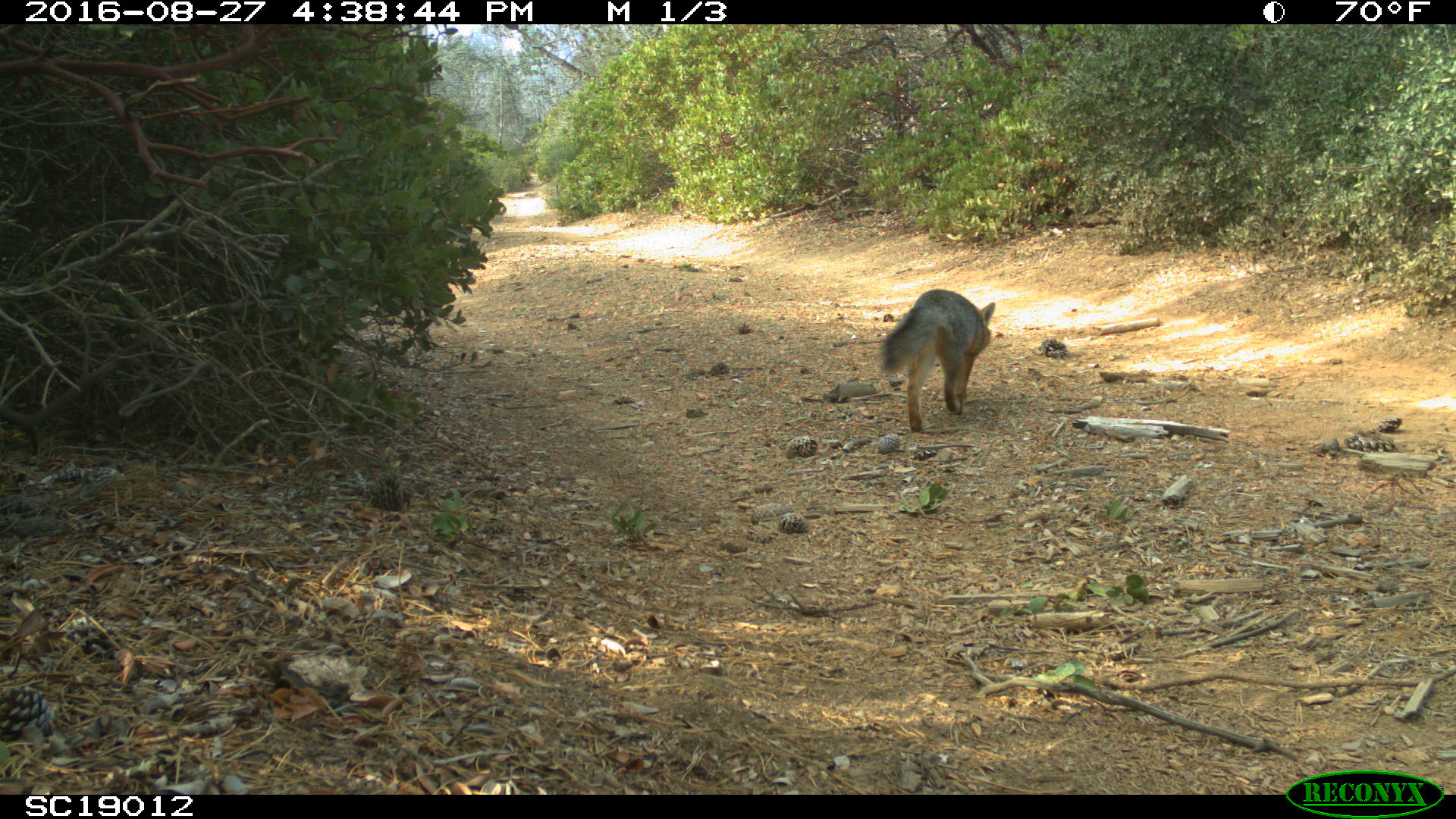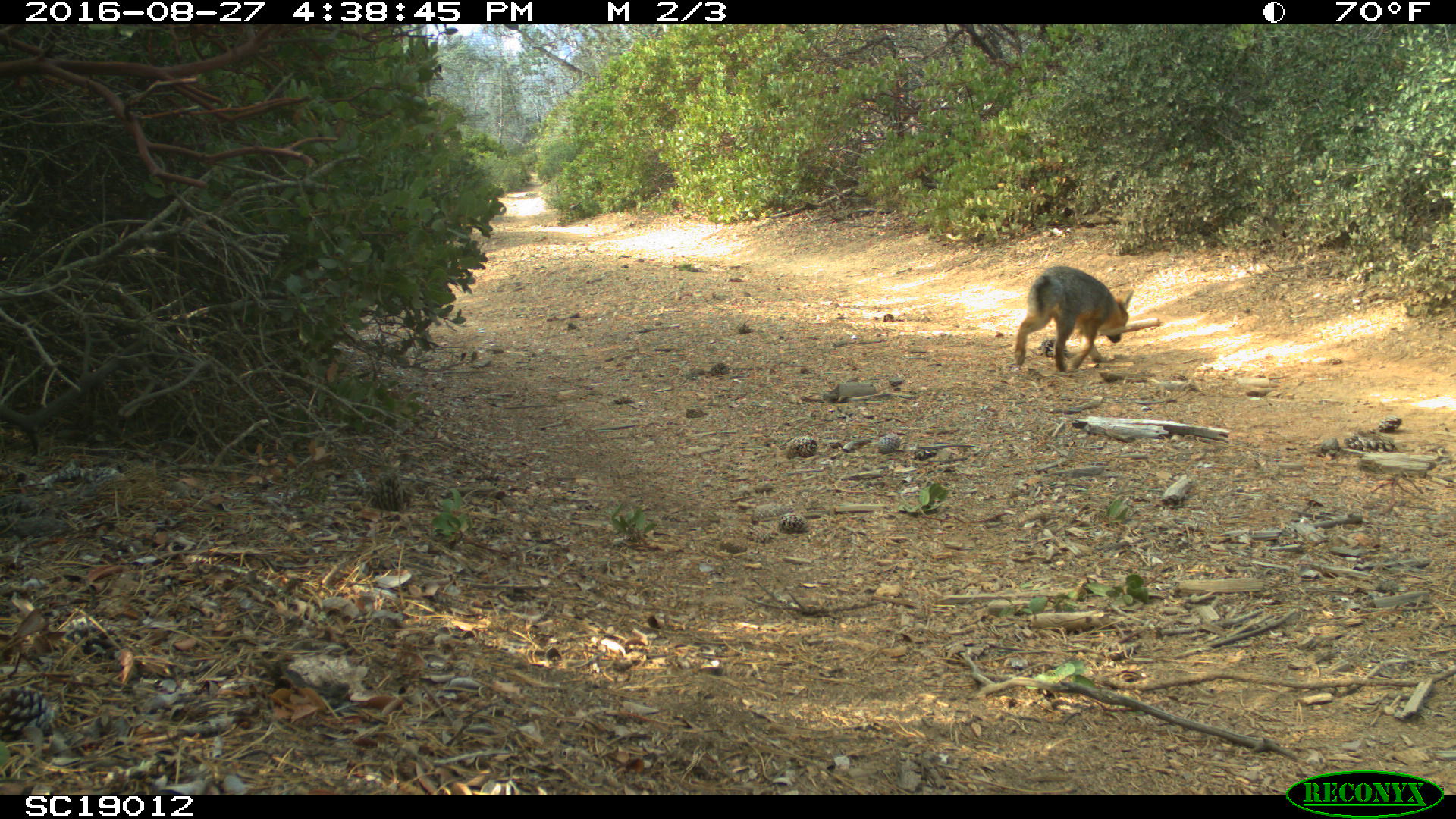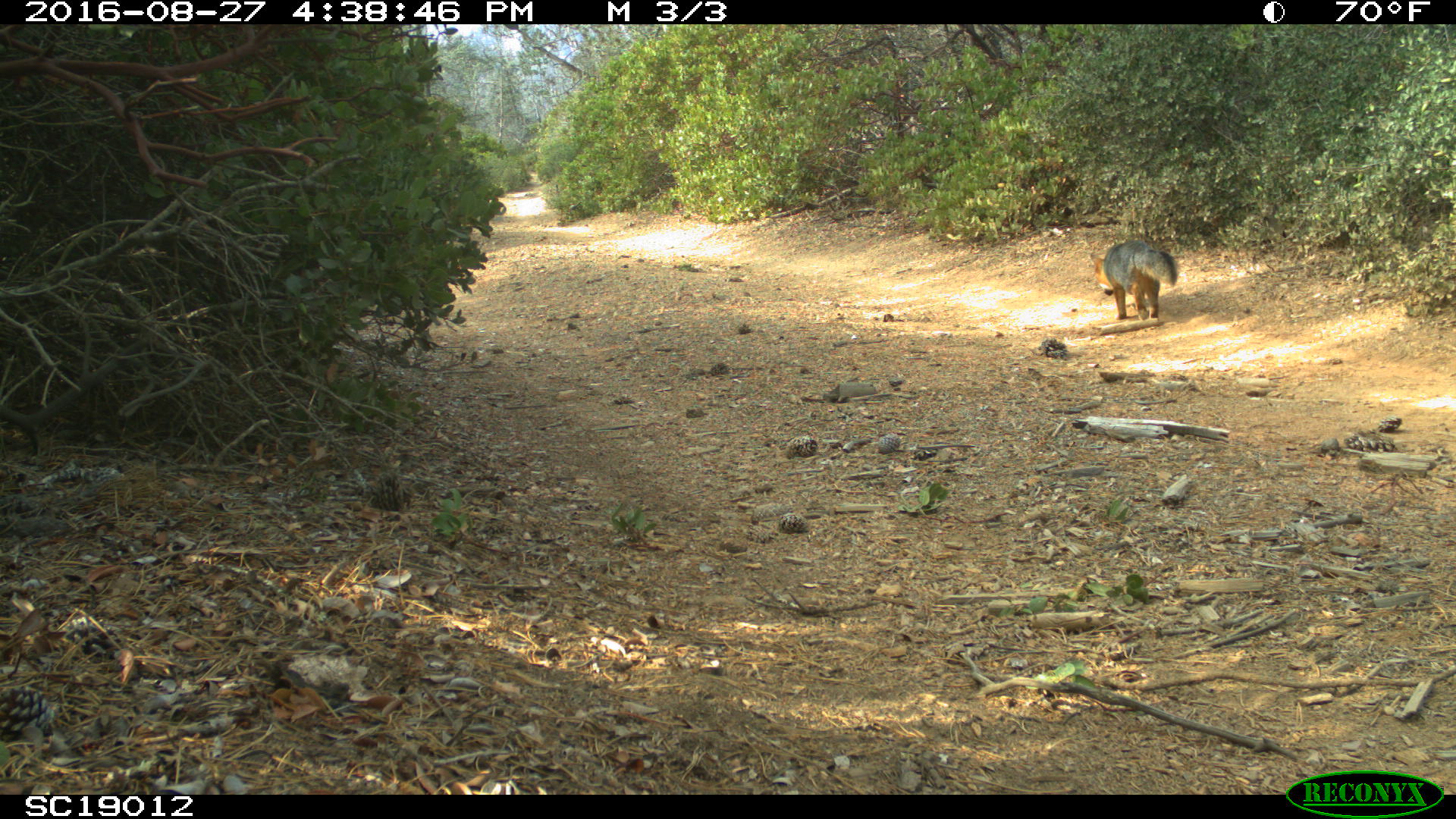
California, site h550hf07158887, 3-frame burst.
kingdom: Animalia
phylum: Chordata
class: Mammalia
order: Carnivora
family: Canidae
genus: Urocyon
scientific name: Urocyon littoralis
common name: island fox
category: fox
Fox (island fox) (Urocyon littoralis).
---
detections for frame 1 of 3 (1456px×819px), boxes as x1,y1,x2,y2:
fox: 880,287,996,434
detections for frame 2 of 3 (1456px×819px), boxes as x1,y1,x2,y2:
fox: 1013,265,1134,372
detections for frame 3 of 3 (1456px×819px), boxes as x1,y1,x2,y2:
fox: 1090,240,1177,319